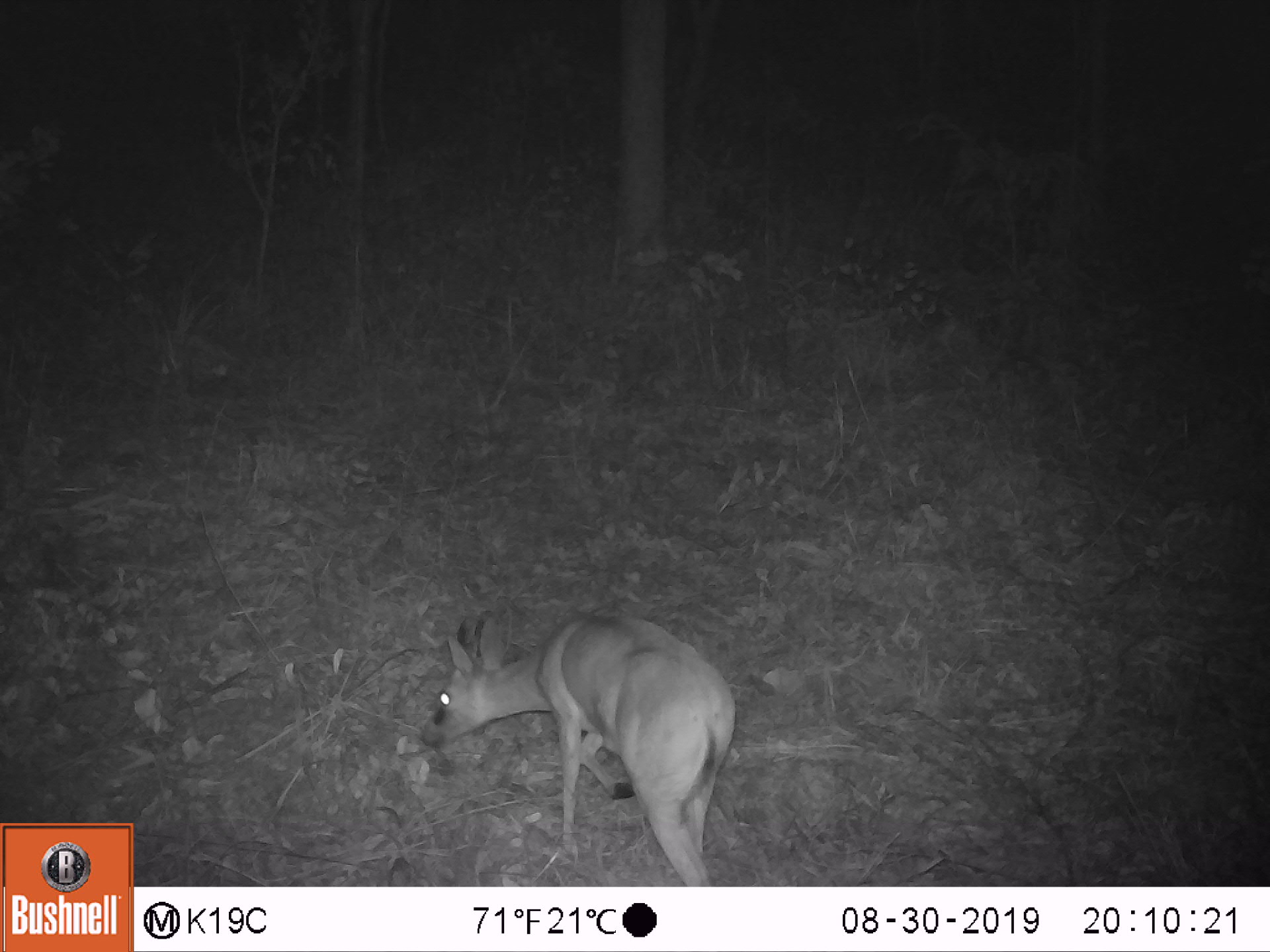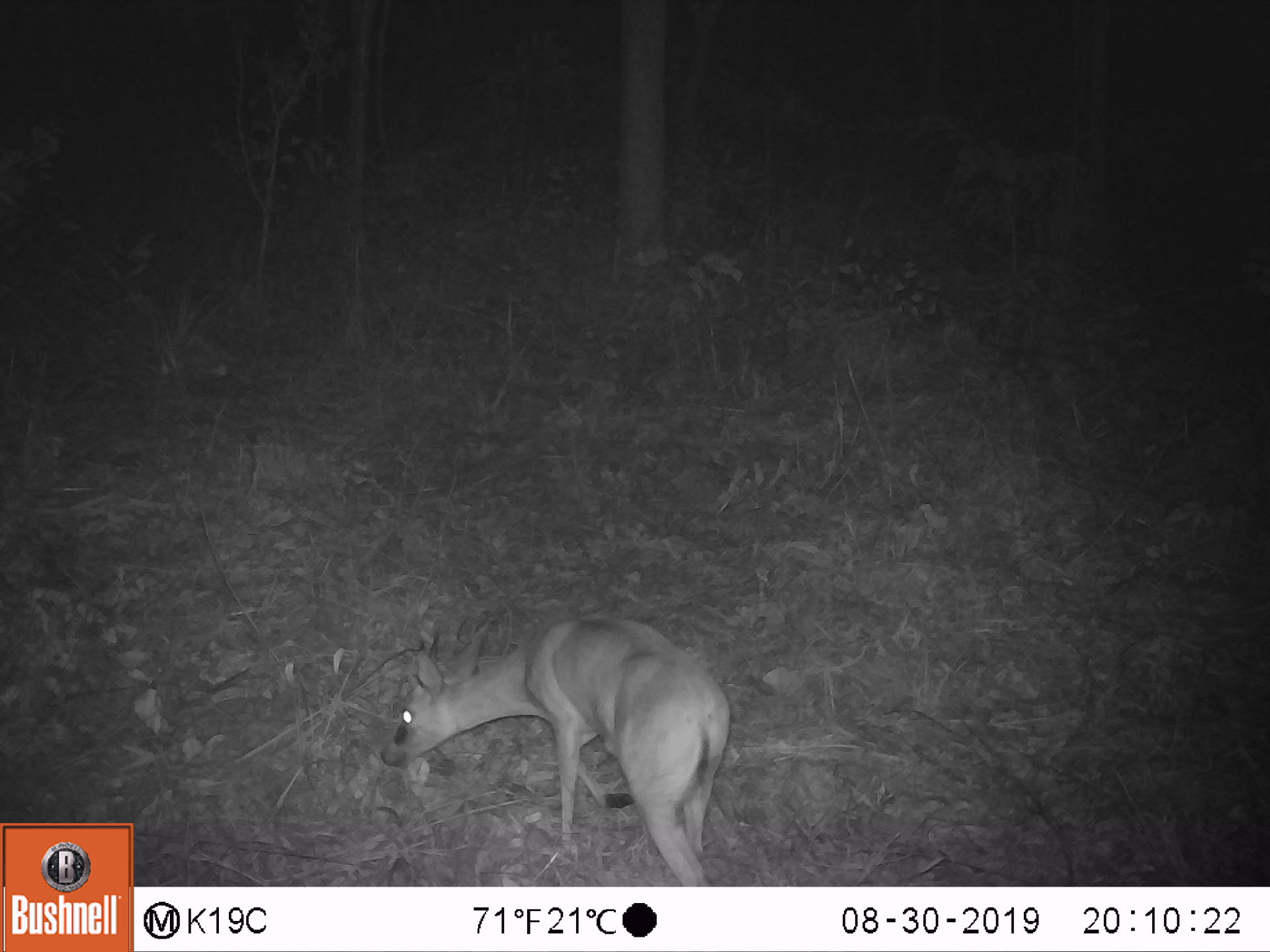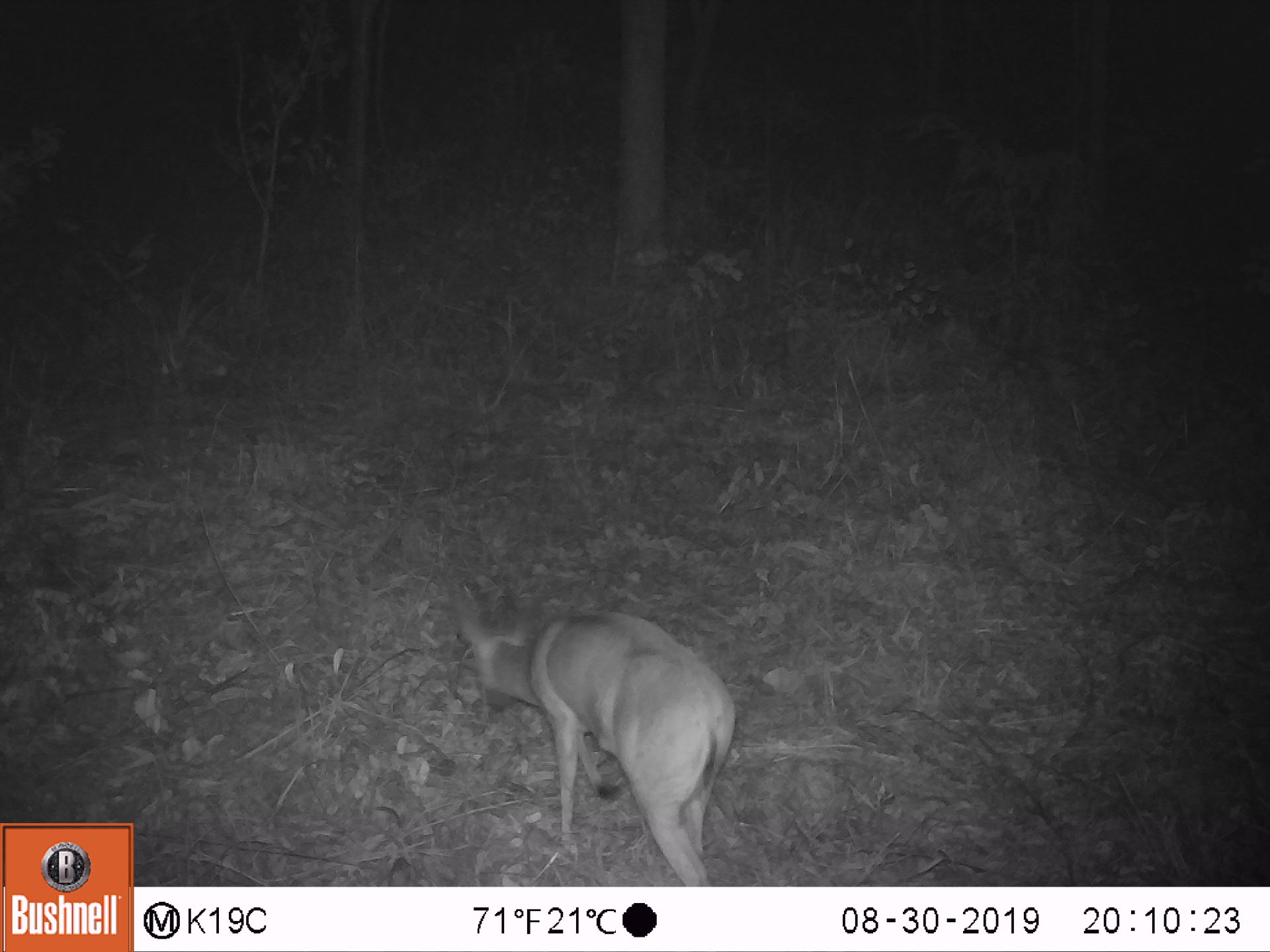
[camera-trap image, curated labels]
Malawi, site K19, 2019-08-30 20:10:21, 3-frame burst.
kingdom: Animalia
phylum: Chordata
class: Mammalia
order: Artiodactyla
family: Bovidae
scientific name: Antilopinae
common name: small antelope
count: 1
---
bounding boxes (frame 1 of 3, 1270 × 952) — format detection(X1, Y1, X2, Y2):
small antelope: detection(426, 613, 738, 877)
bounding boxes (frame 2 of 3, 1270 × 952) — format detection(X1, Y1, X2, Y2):
small antelope: detection(378, 607, 729, 880)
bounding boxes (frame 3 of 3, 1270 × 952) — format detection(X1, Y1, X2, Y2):
small antelope: detection(448, 583, 732, 880)